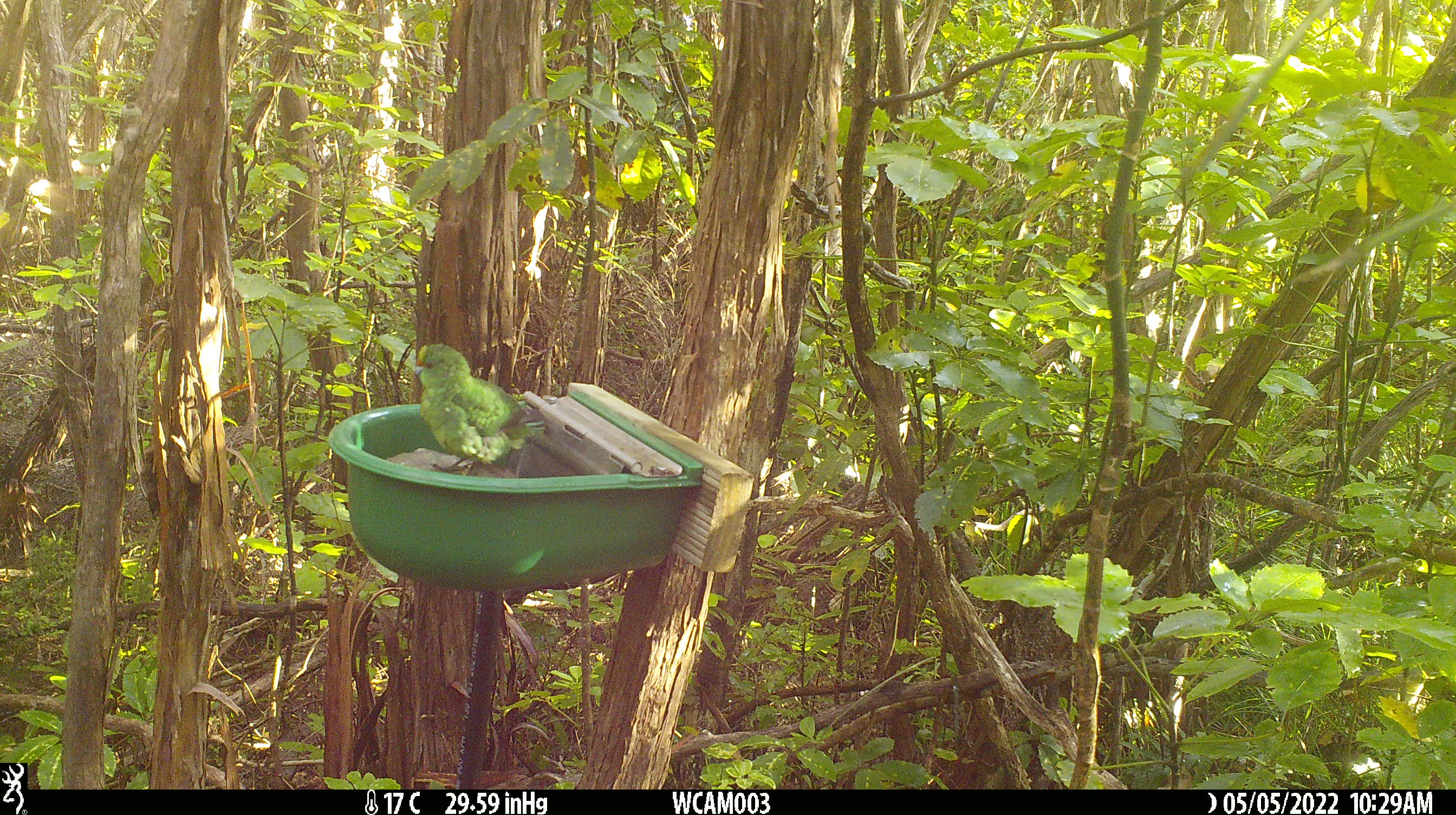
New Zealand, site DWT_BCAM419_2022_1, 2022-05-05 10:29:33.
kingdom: Animalia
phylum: Chordata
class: Aves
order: Psittaciformes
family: Psittaculidae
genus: Cyanoramphus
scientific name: Cyanoramphus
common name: parakeet